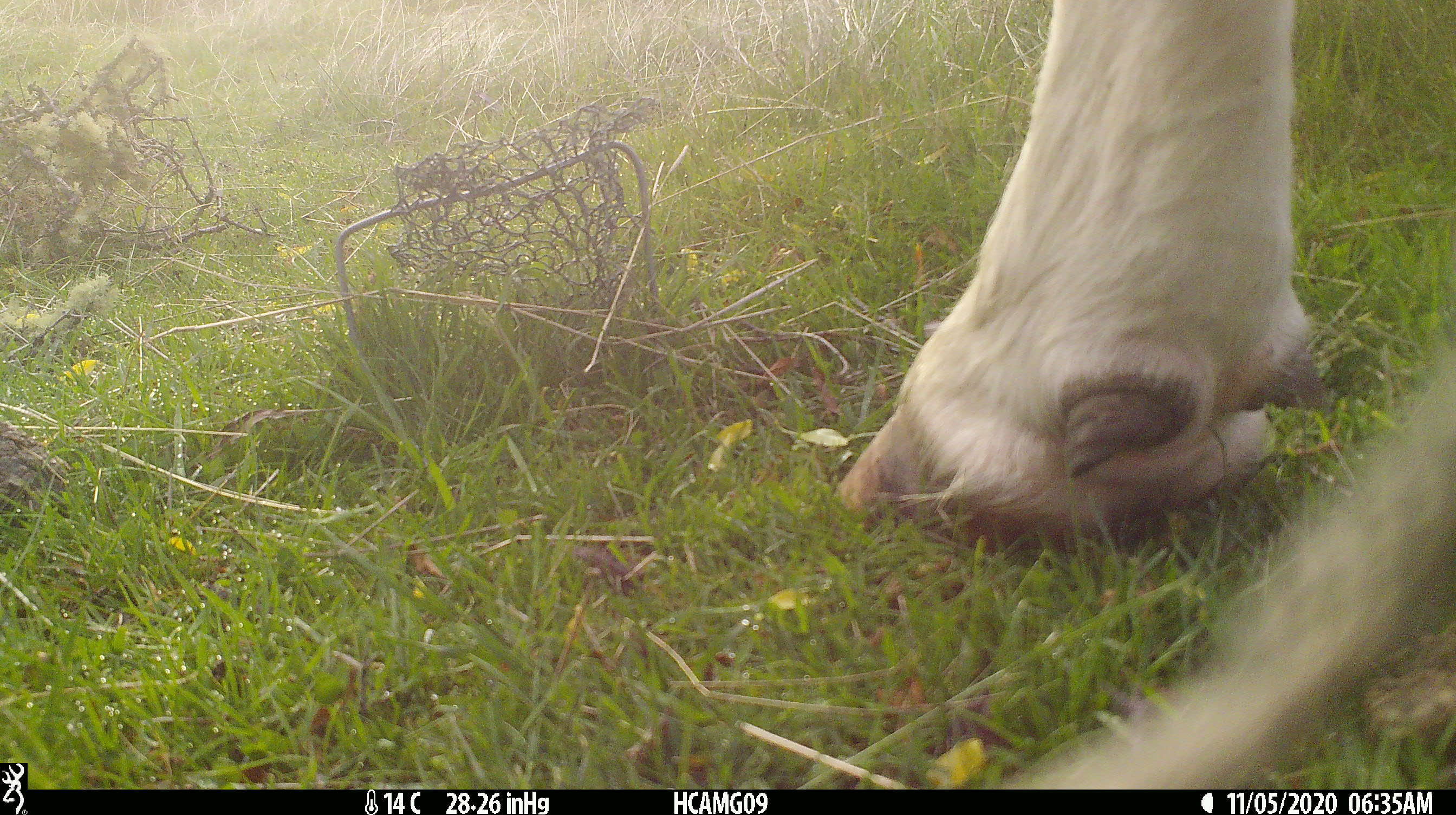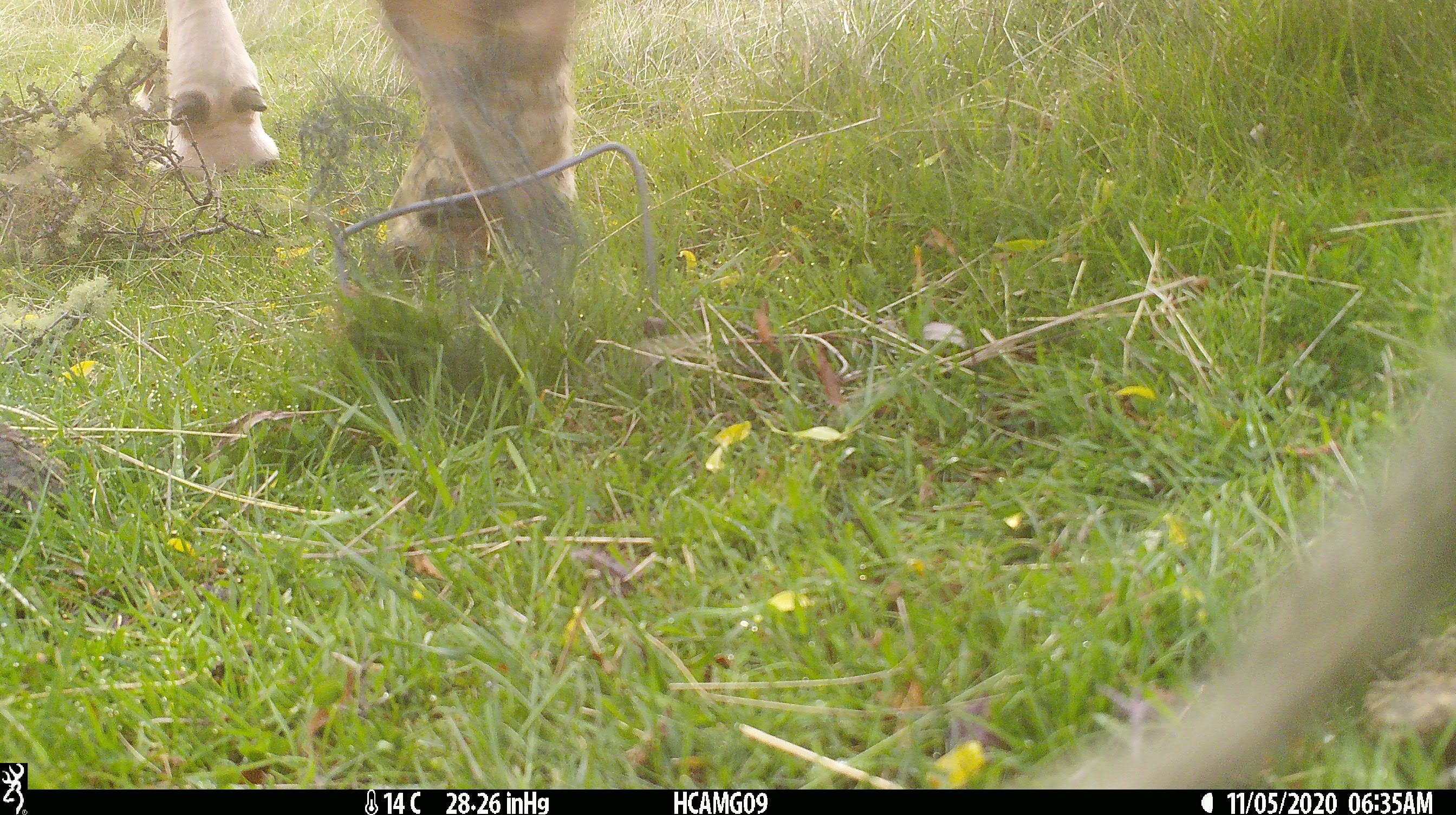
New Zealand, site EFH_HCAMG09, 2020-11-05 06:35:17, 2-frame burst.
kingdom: Animalia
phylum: Chordata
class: Mammalia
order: Artiodactyla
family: Bovidae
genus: Bos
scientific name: Bos taurus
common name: domestic cow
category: cow